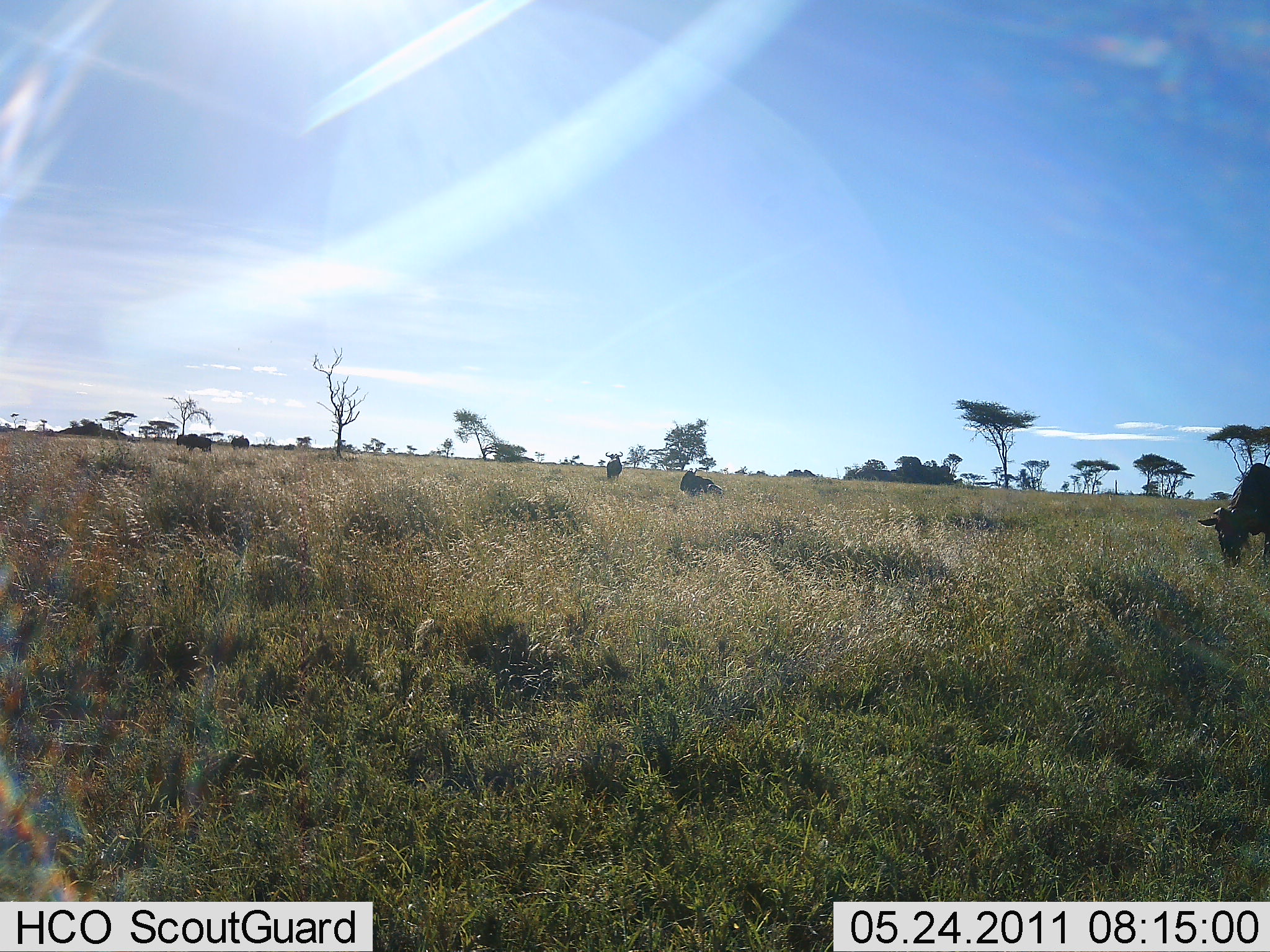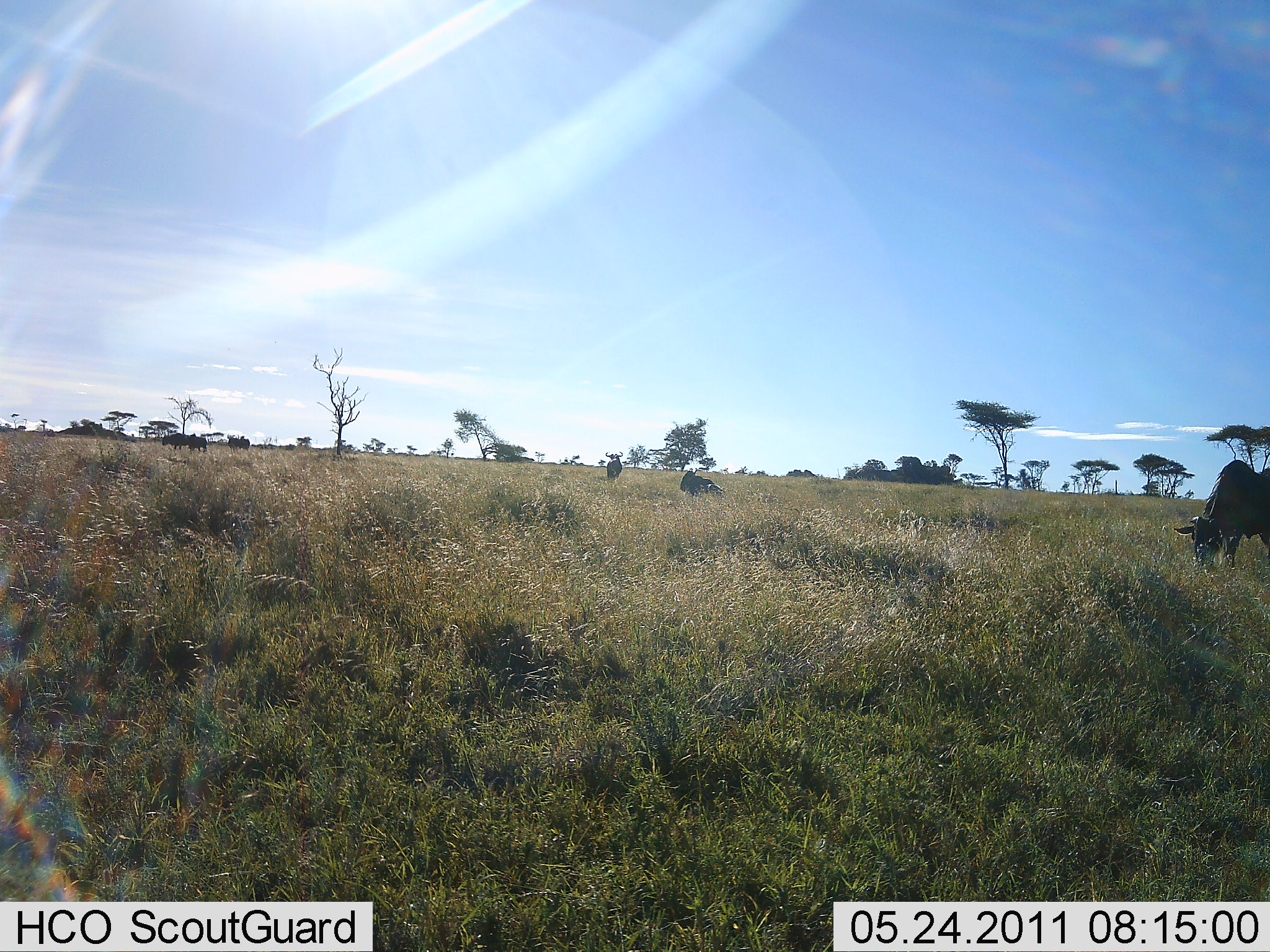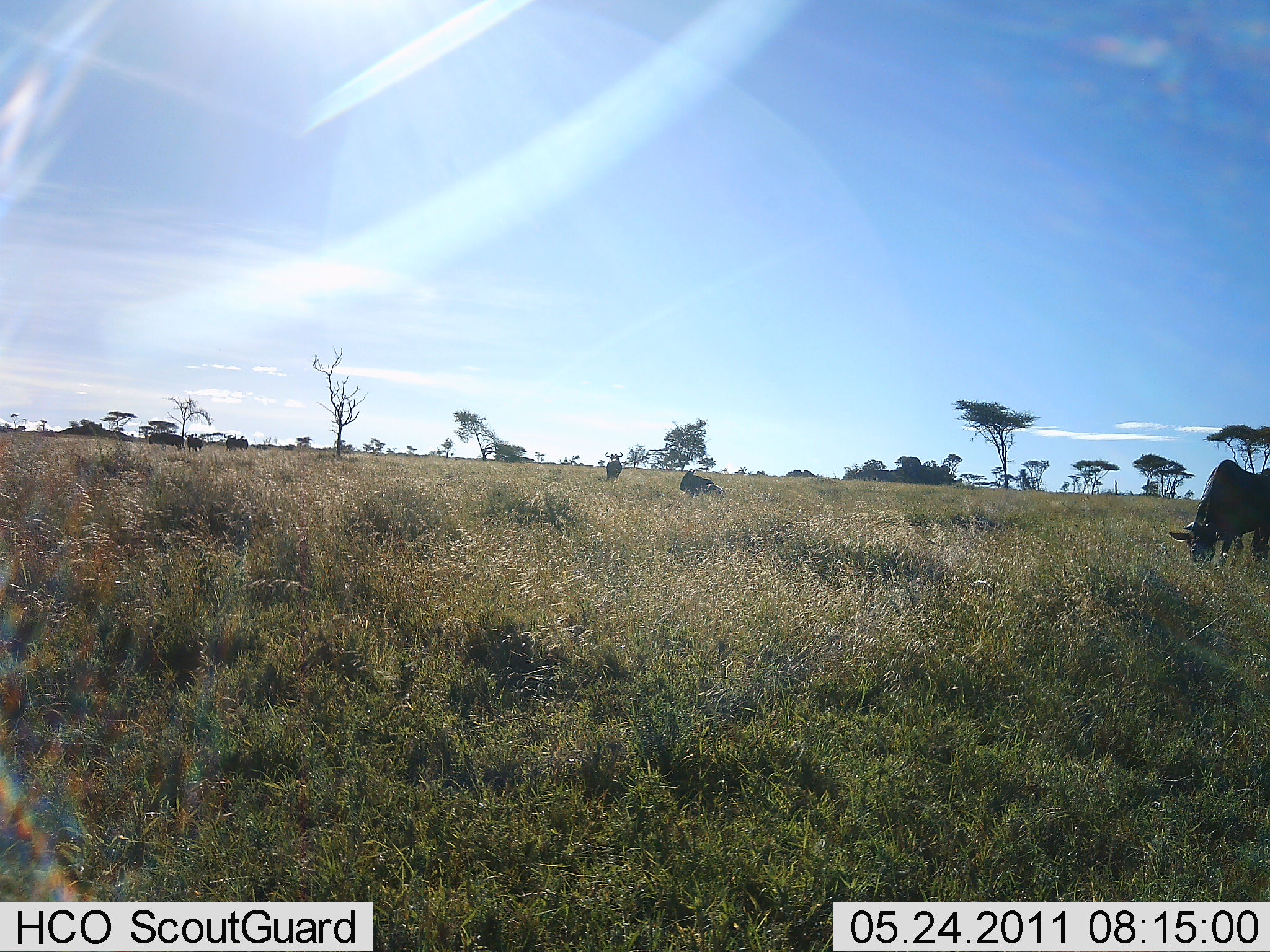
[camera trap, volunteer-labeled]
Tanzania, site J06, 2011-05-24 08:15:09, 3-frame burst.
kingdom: Animalia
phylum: Chordata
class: Mammalia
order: Artiodactyla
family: Bovidae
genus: Connochaetes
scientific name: Connochaetes taurinus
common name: blue wildebeest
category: wildebeest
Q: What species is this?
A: Wildebeest (blue wildebeest) (Connochaetes taurinus).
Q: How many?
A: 6.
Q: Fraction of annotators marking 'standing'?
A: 21%.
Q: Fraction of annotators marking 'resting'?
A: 36%.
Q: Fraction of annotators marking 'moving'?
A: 43%.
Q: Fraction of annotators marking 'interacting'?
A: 7%.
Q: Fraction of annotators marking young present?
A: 0%.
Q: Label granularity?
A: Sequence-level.